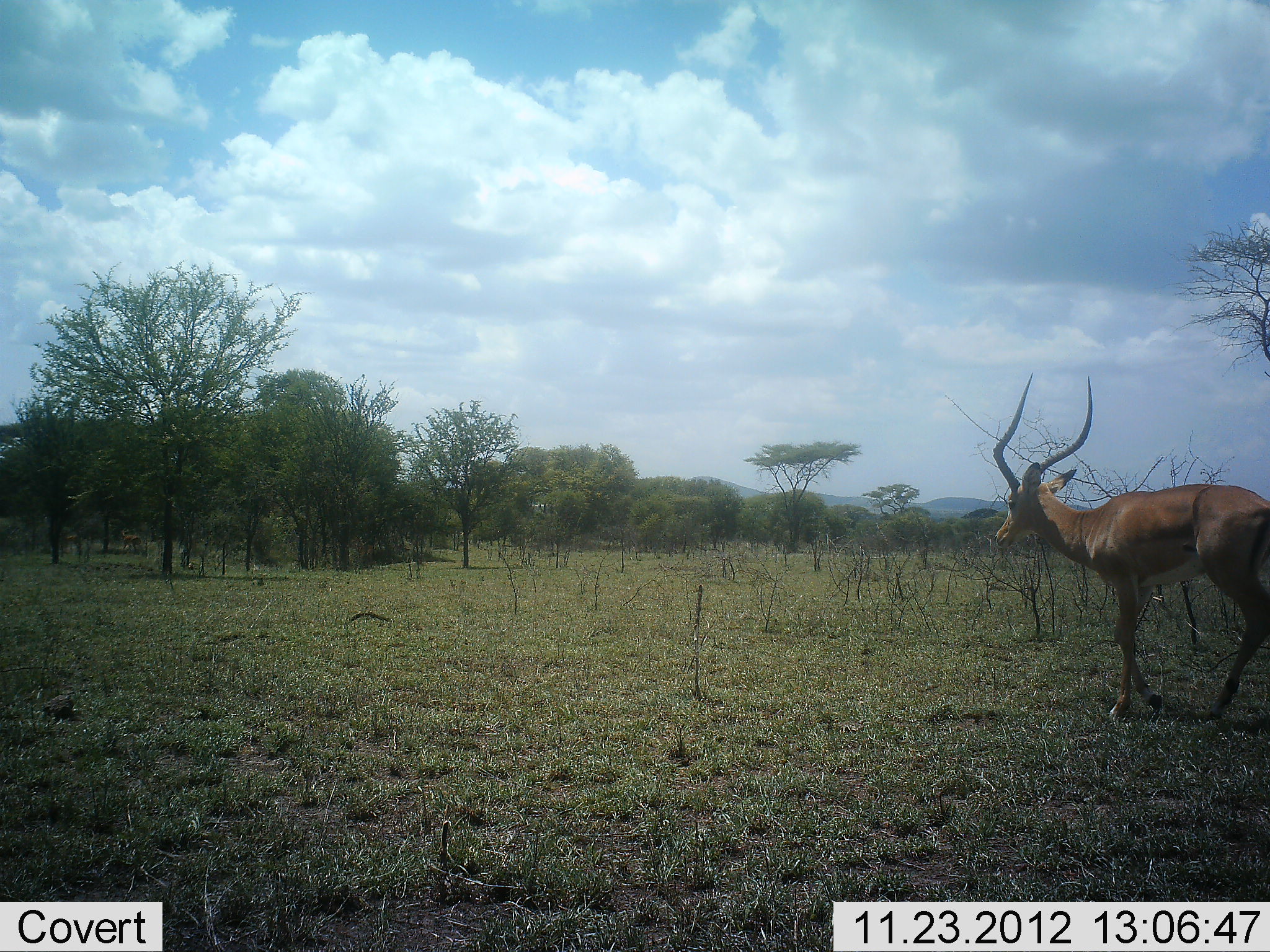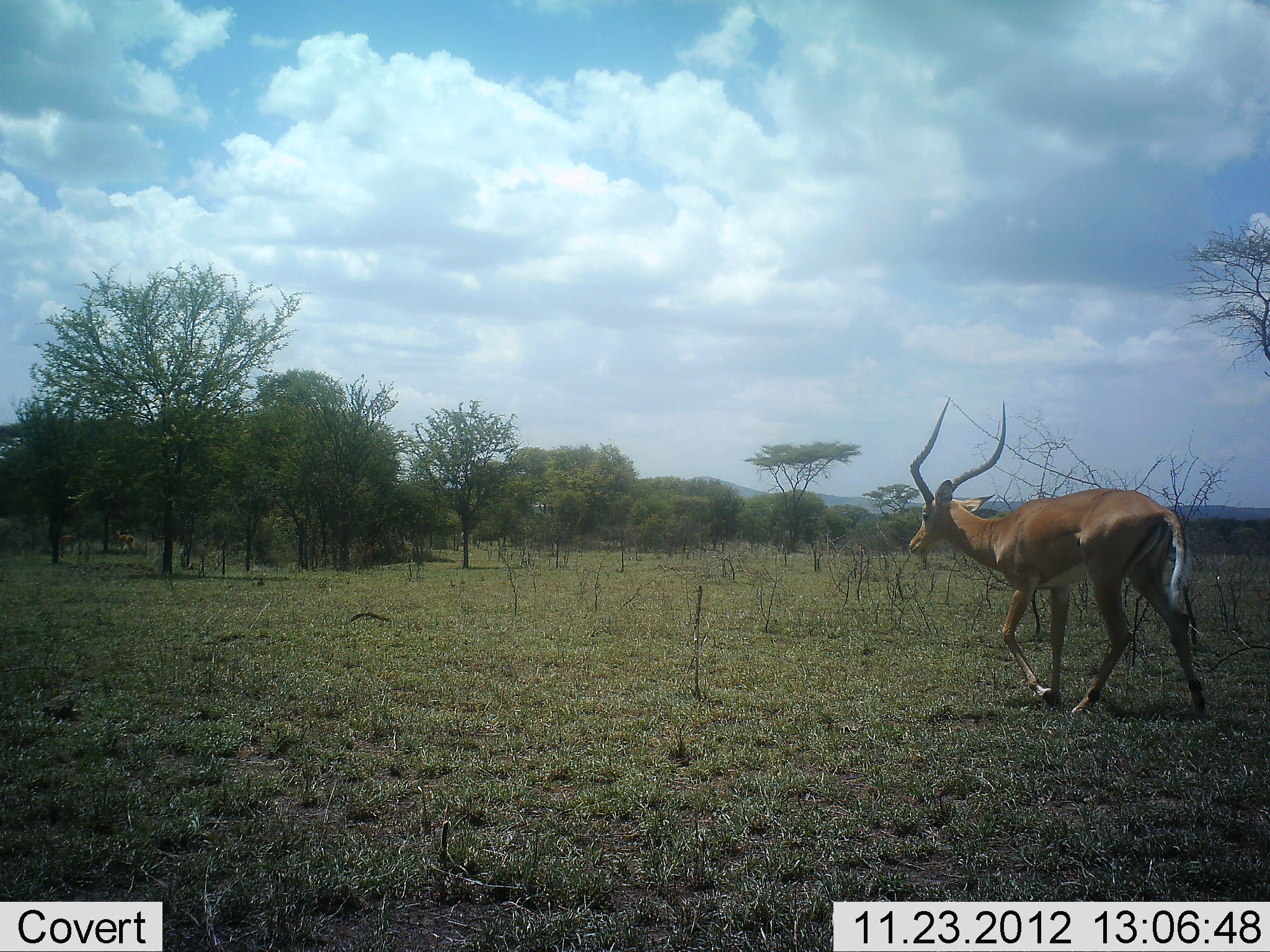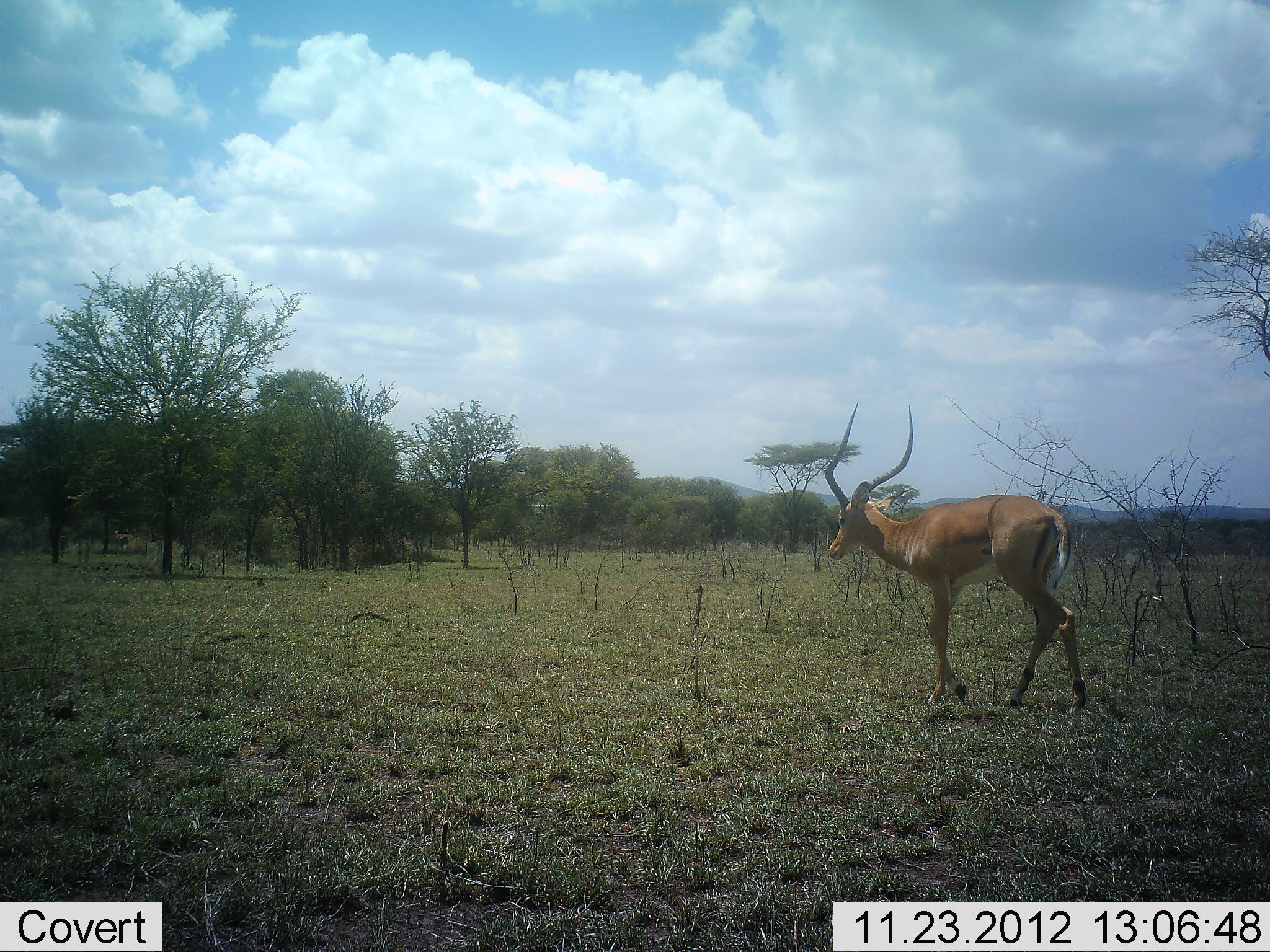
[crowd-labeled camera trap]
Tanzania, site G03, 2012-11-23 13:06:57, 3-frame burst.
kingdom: Animalia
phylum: Chordata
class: Mammalia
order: Artiodactyla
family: Bovidae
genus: Aepyceros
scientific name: Aepyceros melampus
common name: impala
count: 1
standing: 0%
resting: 0%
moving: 100%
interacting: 0%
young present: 0%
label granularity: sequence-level